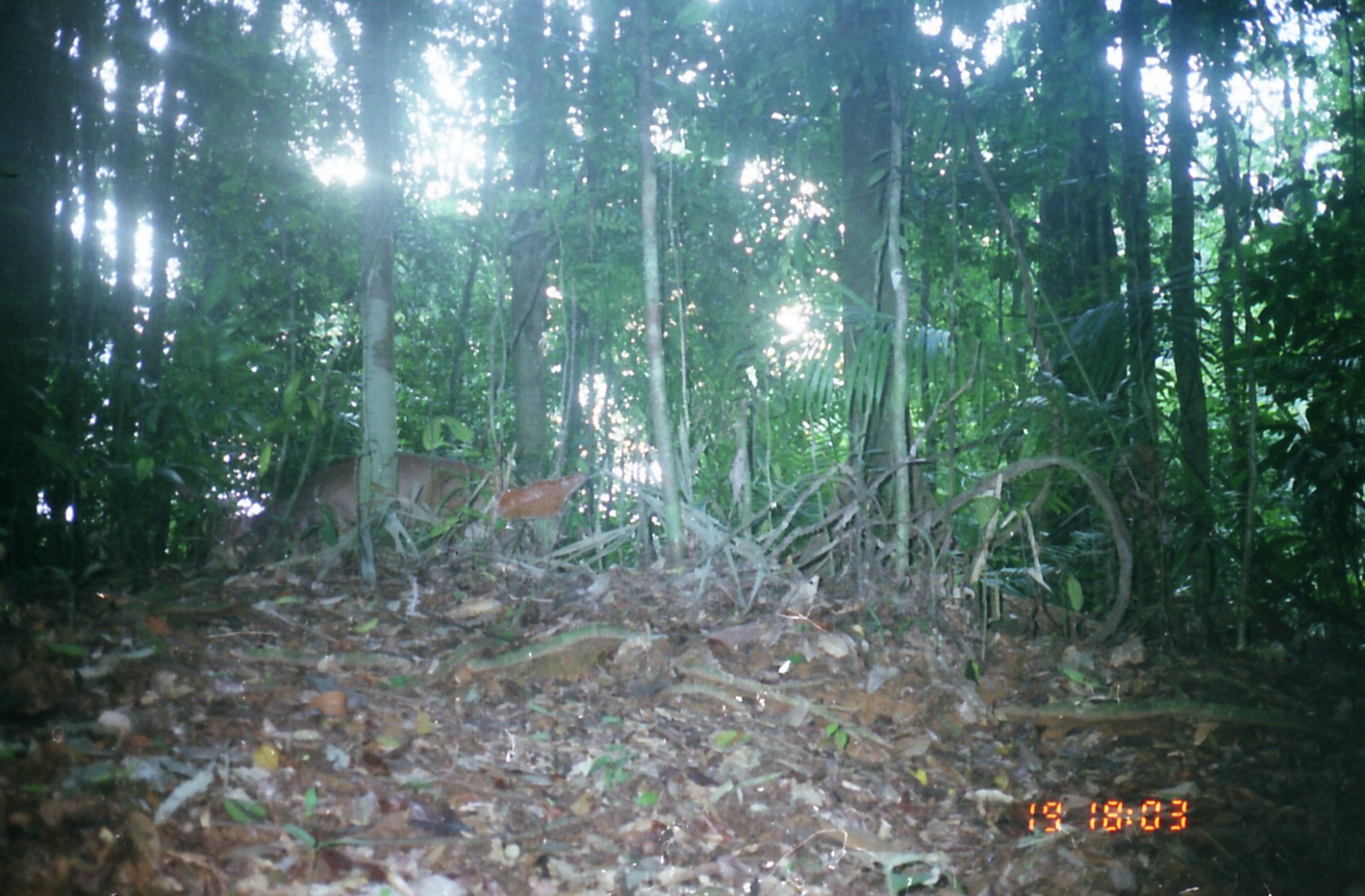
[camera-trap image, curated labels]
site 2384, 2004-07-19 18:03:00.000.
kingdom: Animalia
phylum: Chordata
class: Mammalia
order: Artiodactyla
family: Cervidae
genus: Muntiacus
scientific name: Muntiacus muntjak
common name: southern red muntjac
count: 1